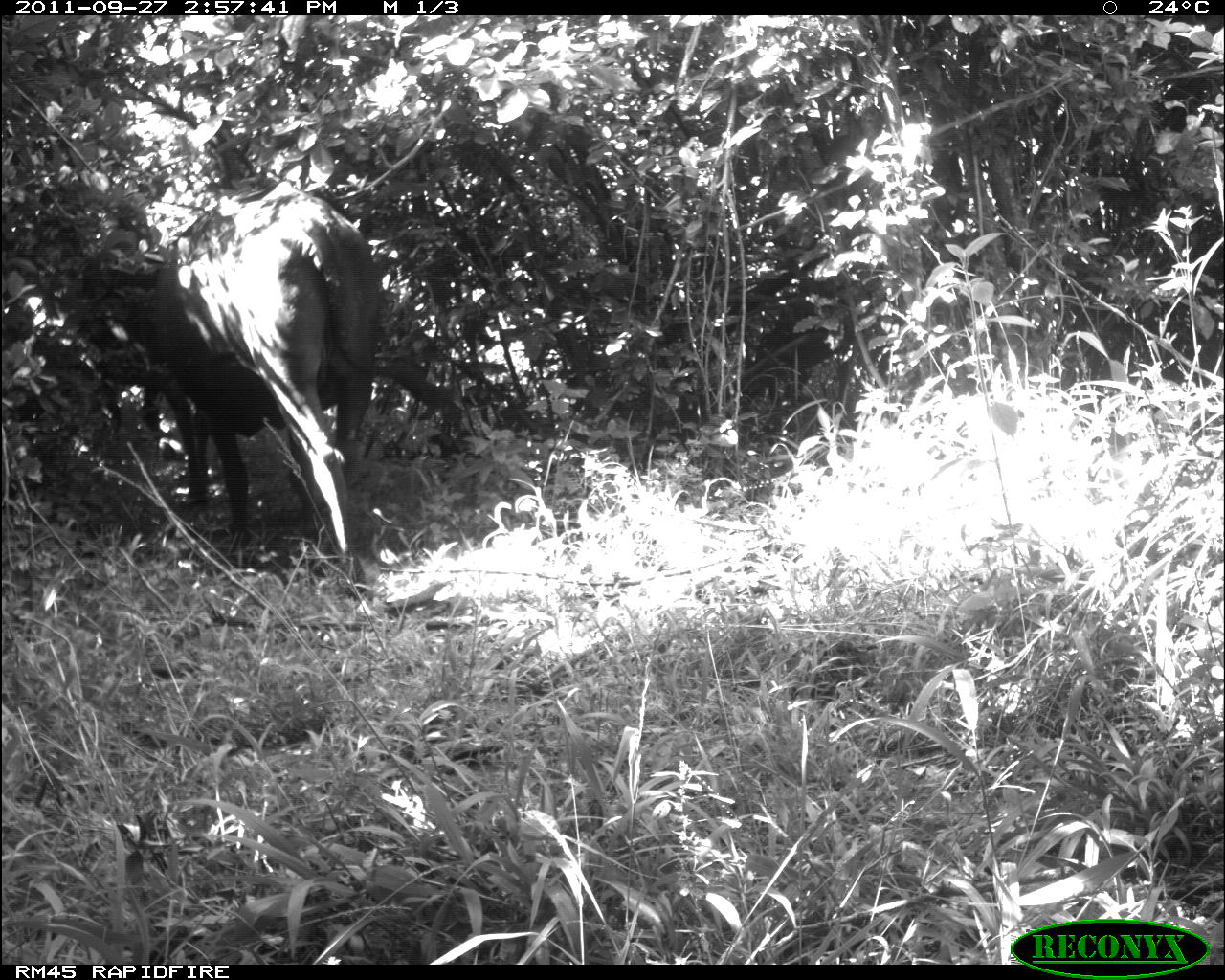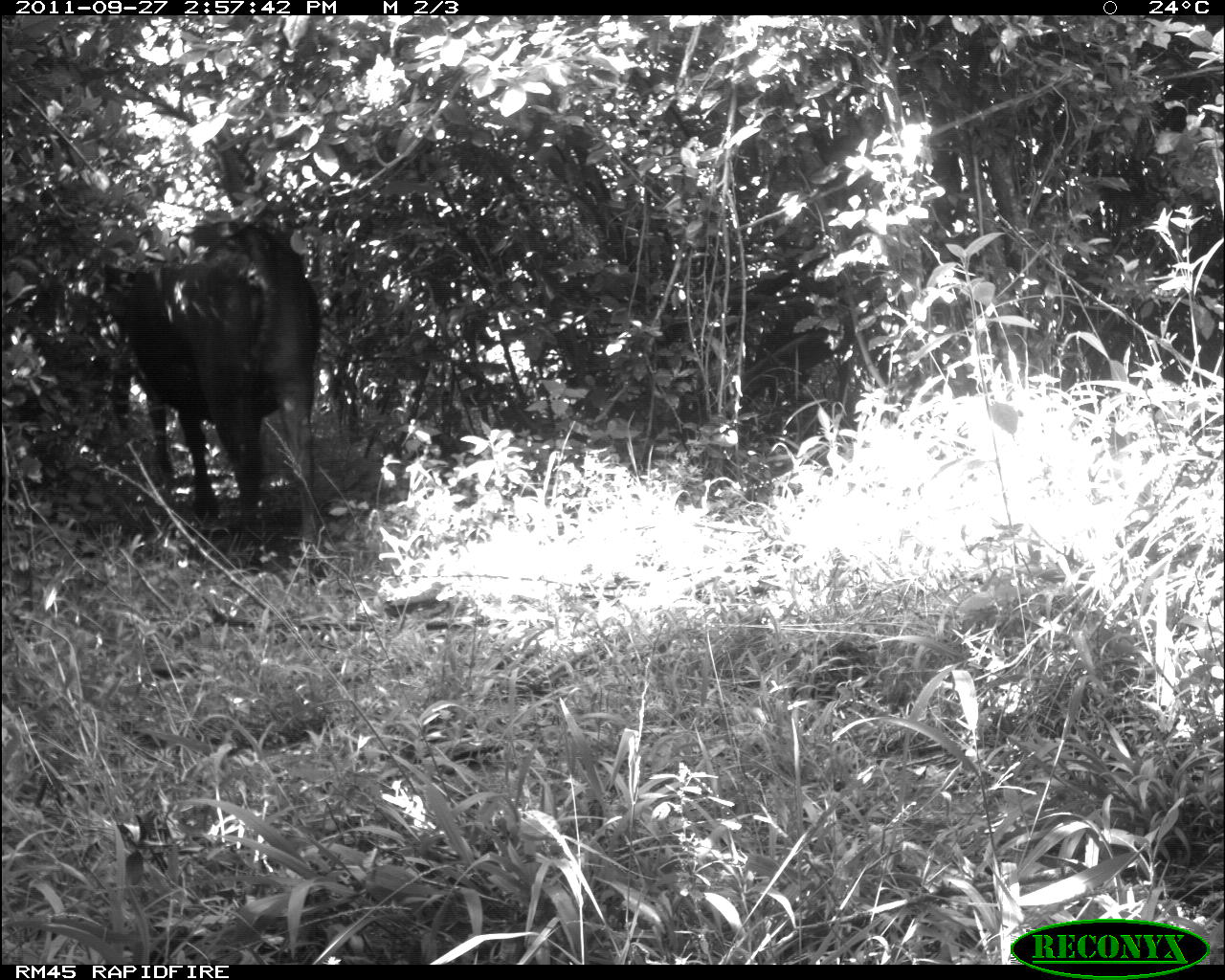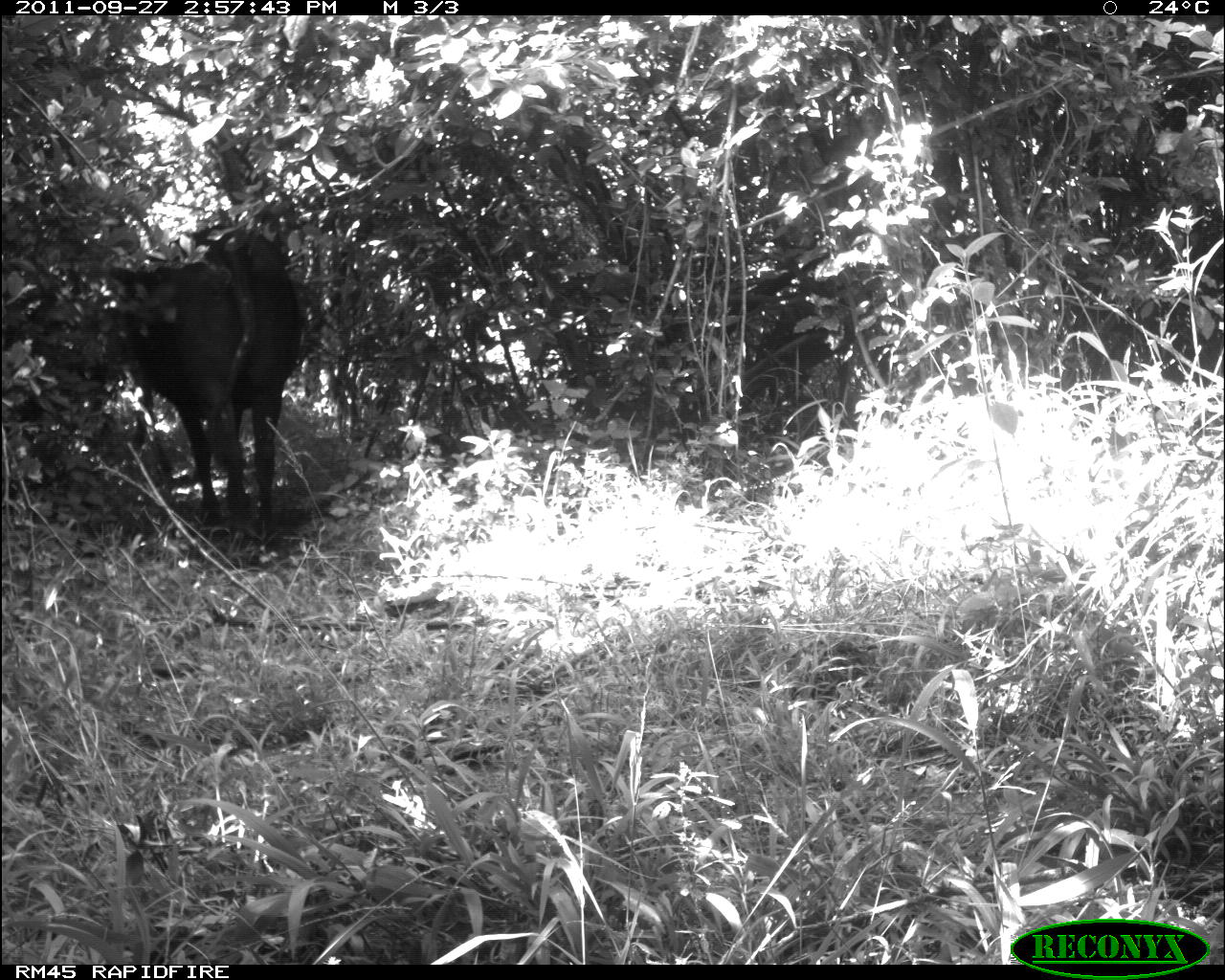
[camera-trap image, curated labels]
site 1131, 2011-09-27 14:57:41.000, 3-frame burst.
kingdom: Animalia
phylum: Chordata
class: Mammalia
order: Artiodactyla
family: Bovidae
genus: Bos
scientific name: Bos taurus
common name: domestic cattle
Bos taurus (domestic cattle), count 1.